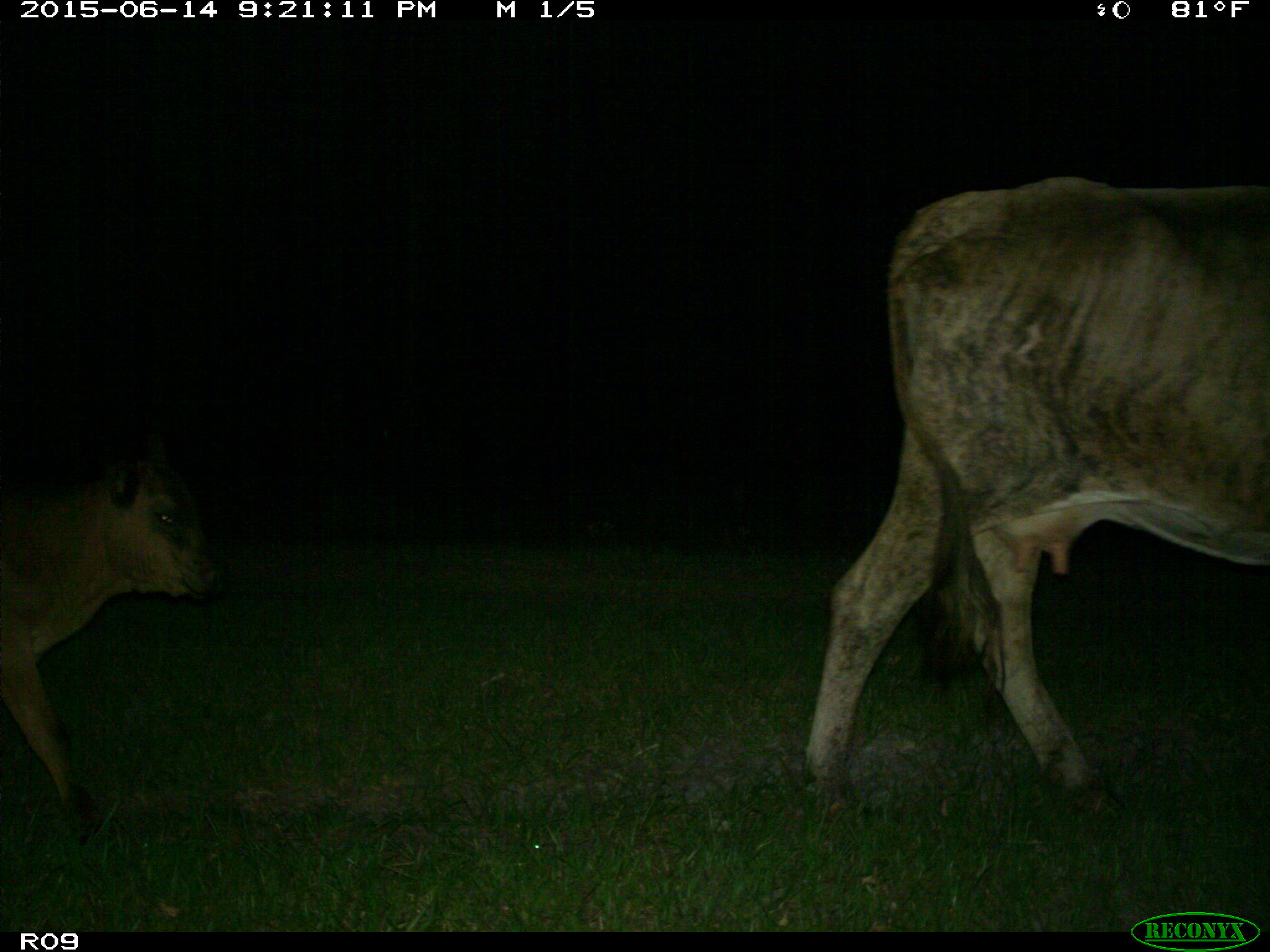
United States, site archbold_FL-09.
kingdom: Animalia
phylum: Chordata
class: Mammalia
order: Artiodactyla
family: Bovidae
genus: Bos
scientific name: Bos taurus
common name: domestic cow